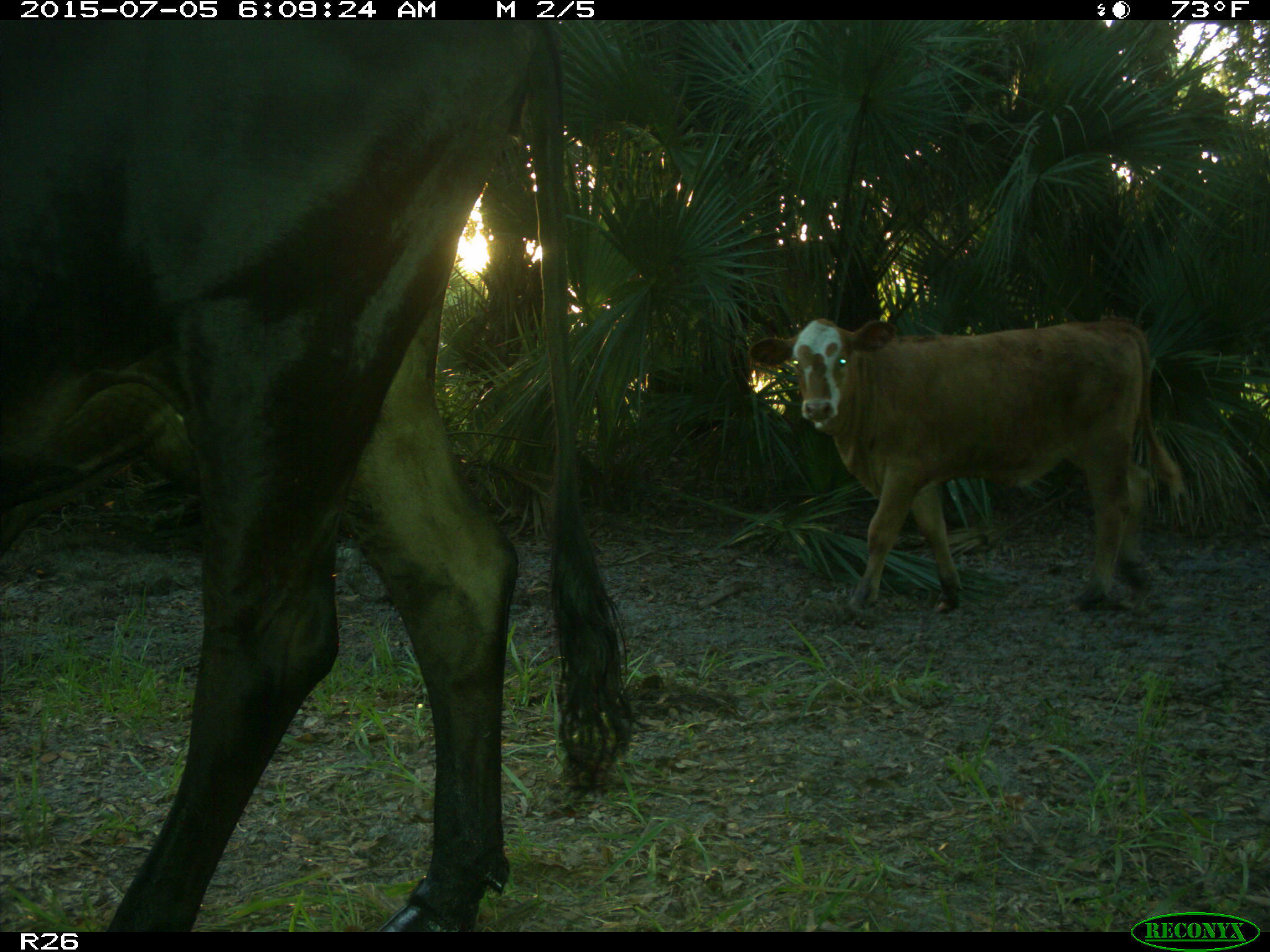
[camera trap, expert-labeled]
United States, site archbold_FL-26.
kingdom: Animalia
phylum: Chordata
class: Mammalia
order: Artiodactyla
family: Bovidae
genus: Bos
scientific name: Bos taurus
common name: domestic cow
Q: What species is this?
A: Bos taurus (domestic cow).